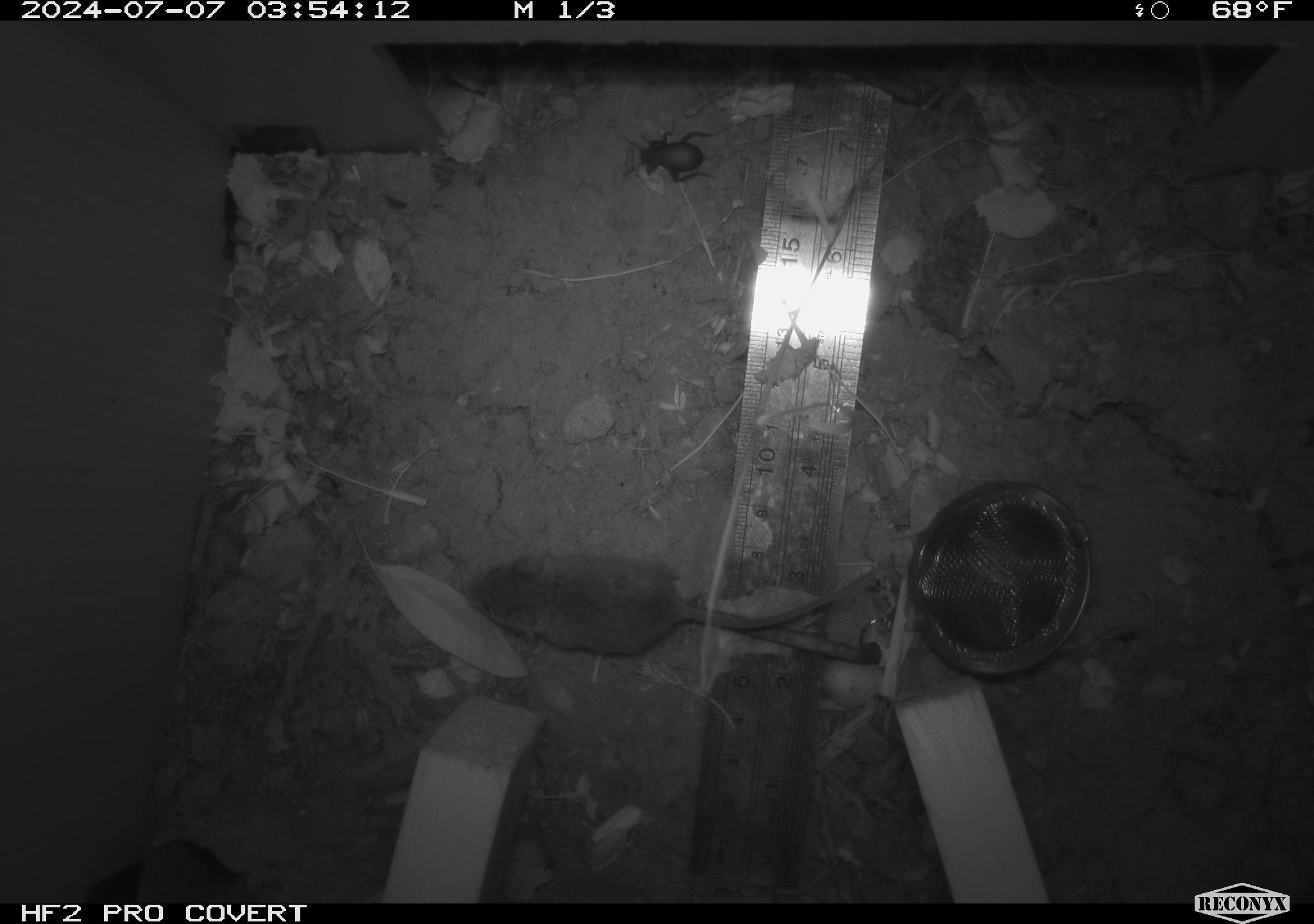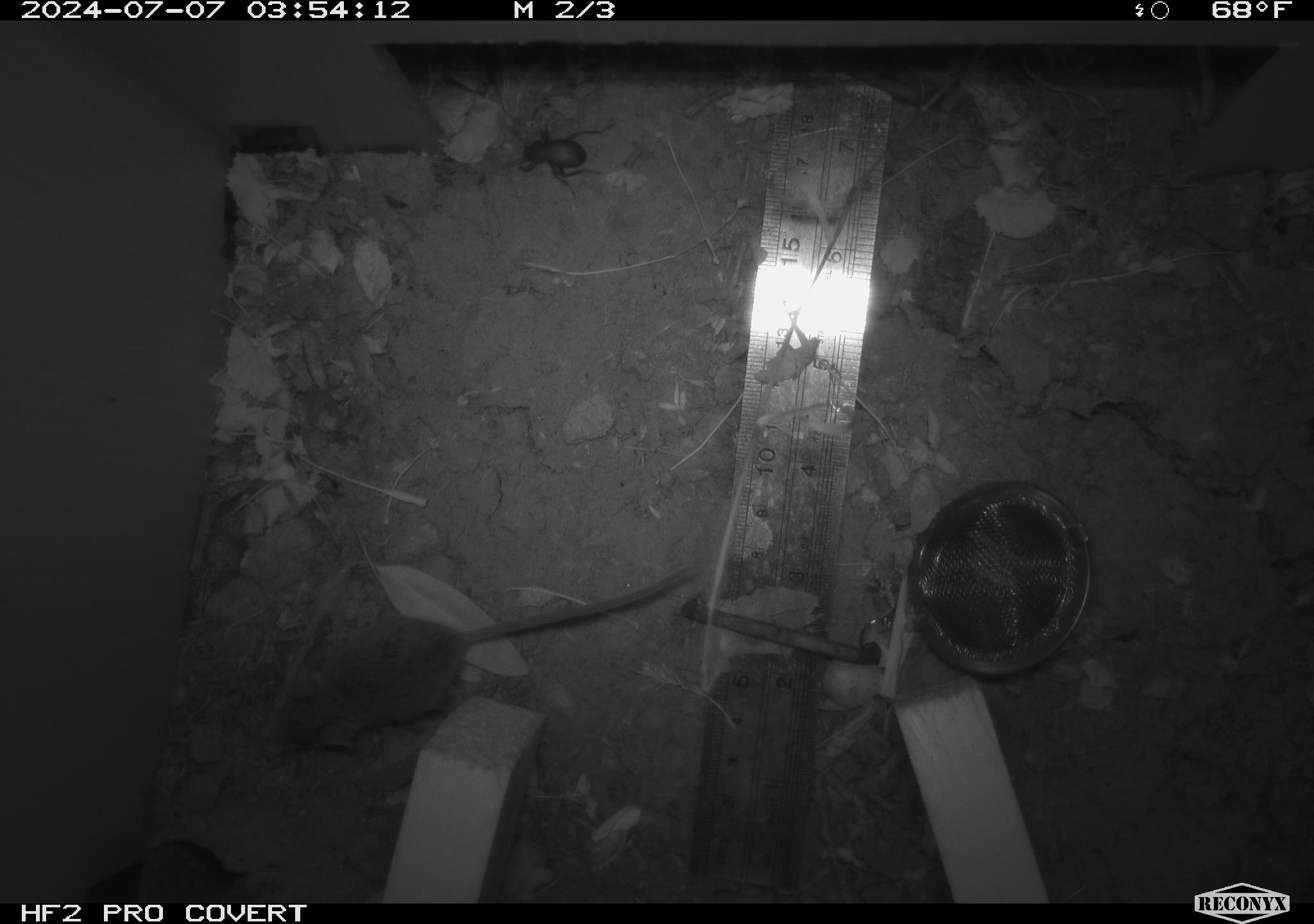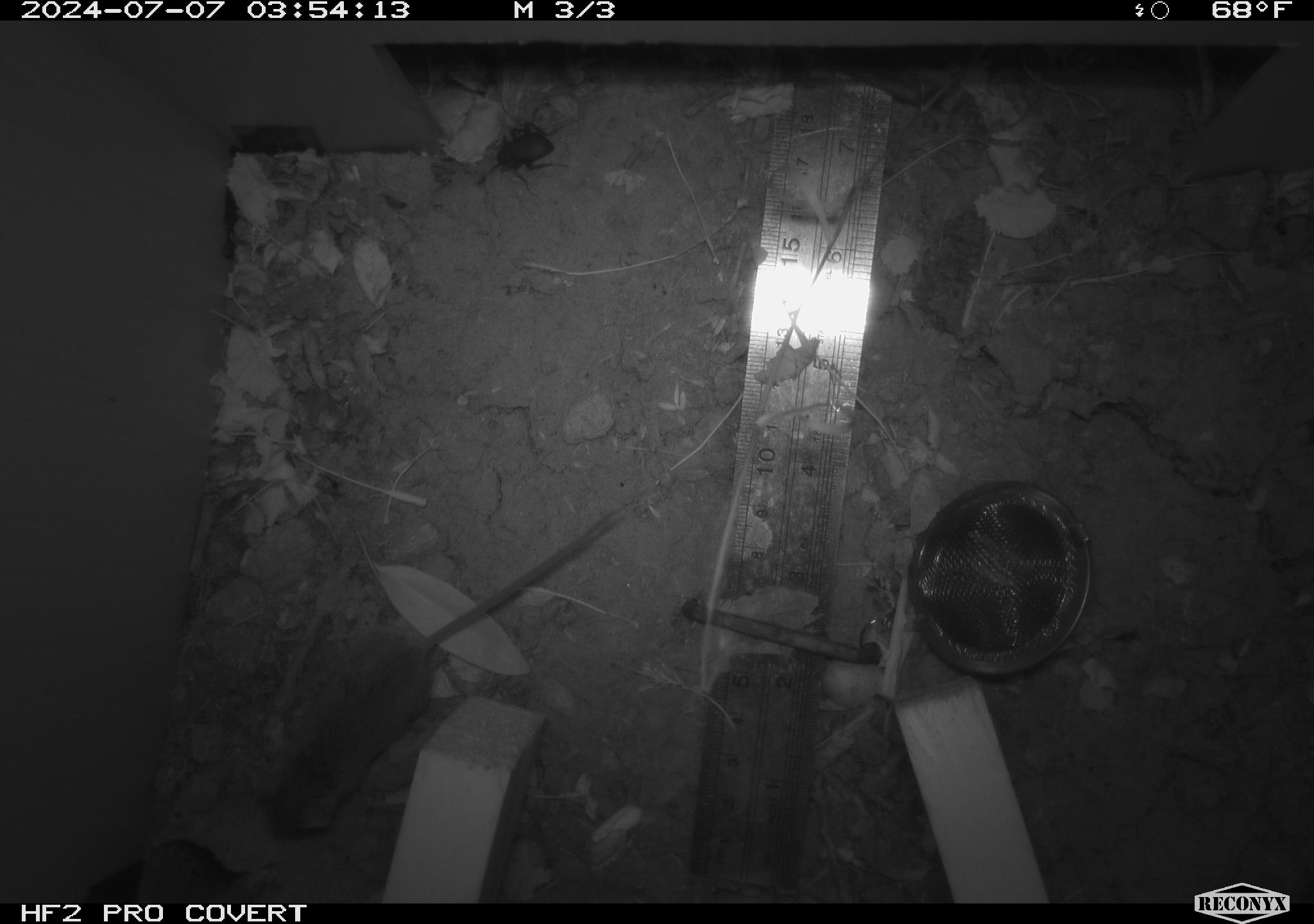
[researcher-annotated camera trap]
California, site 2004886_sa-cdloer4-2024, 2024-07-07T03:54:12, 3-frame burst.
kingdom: Animalia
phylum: Chordata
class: Mammalia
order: Rodentia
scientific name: Rodentia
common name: rodent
Rodent (Rodentia).